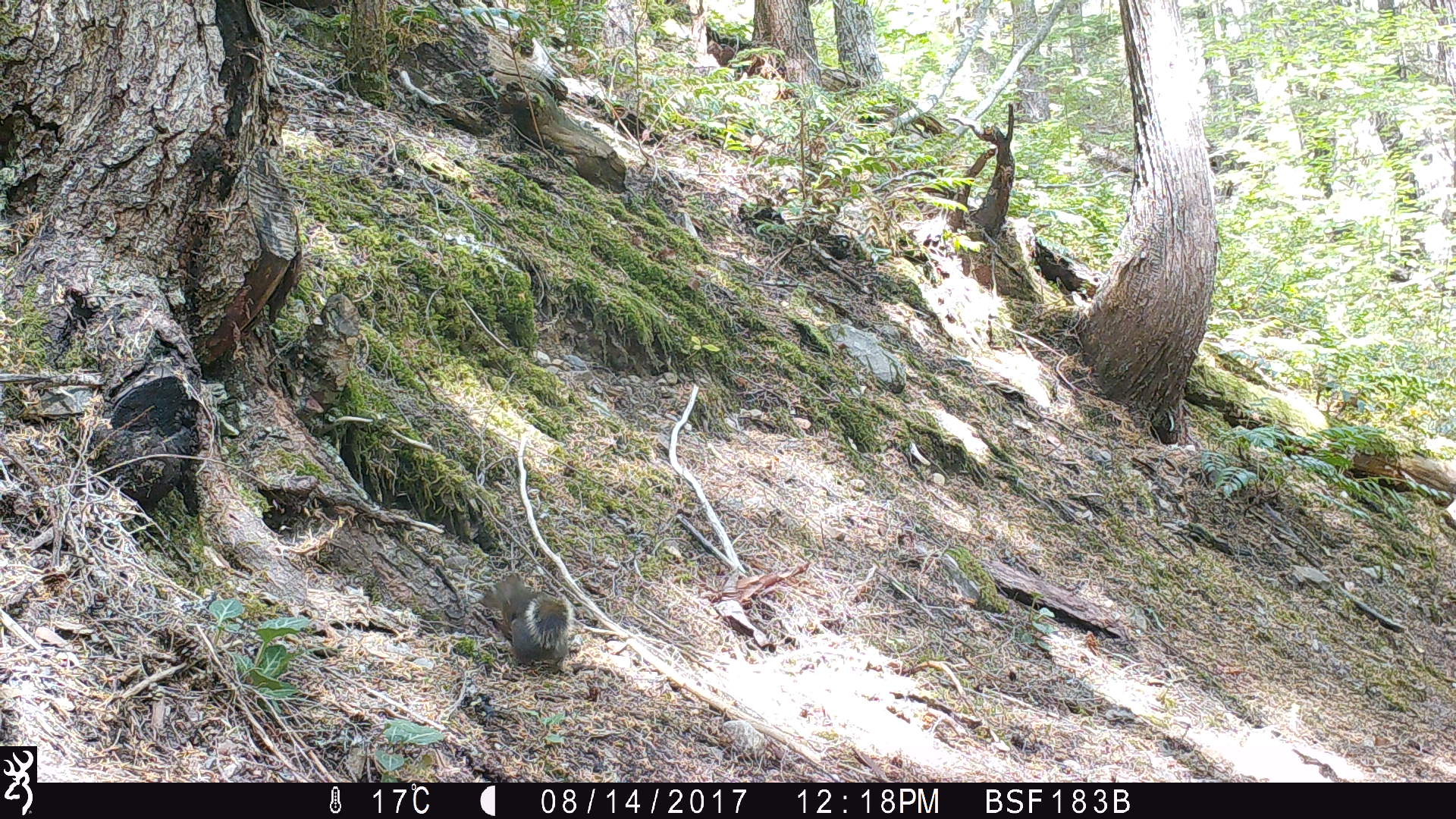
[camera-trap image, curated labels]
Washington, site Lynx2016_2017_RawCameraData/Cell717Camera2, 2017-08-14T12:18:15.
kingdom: Animalia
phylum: Chordata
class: Mammalia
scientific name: Mammalia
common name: small mammal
Small mammal (Mammalia). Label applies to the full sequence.